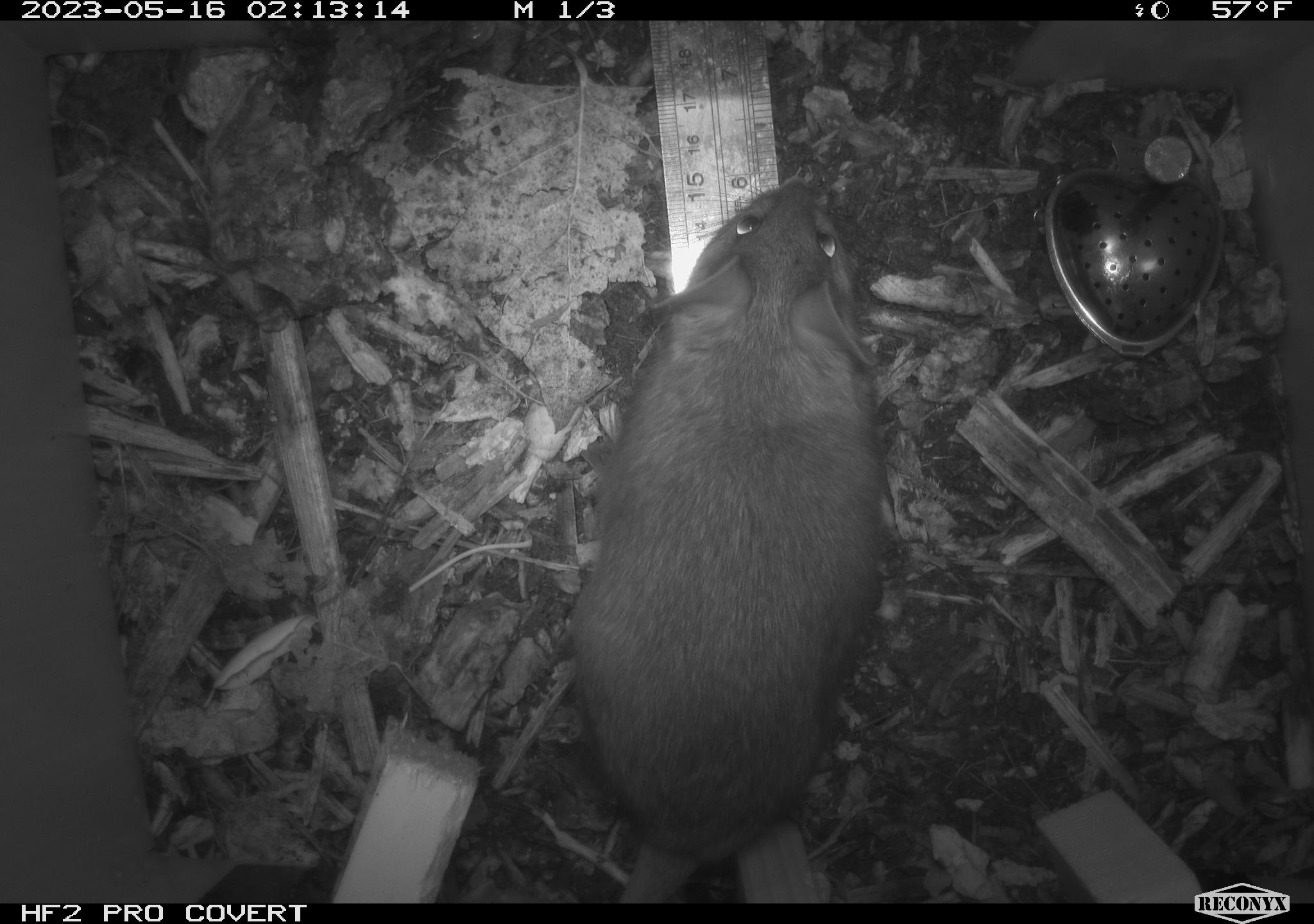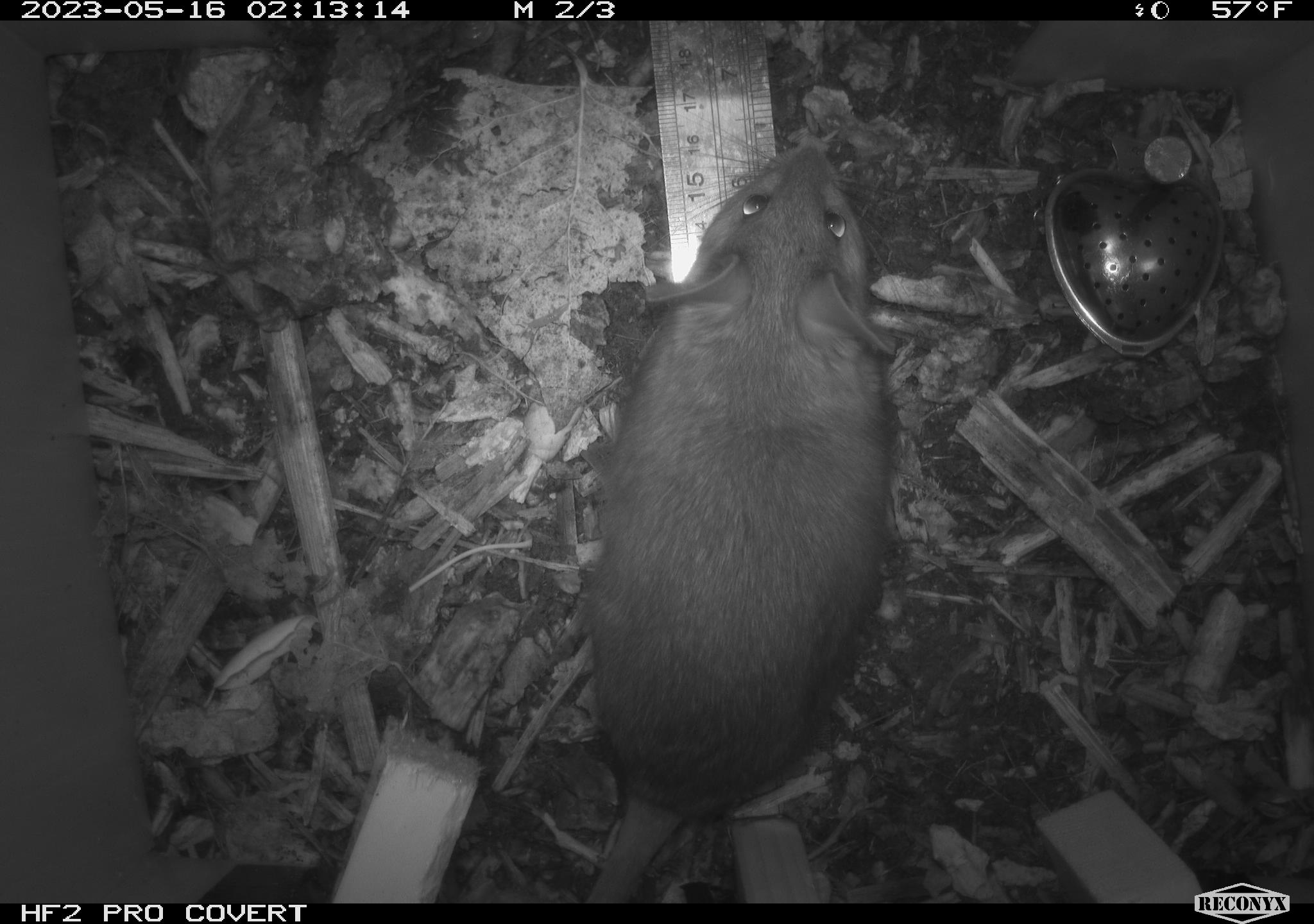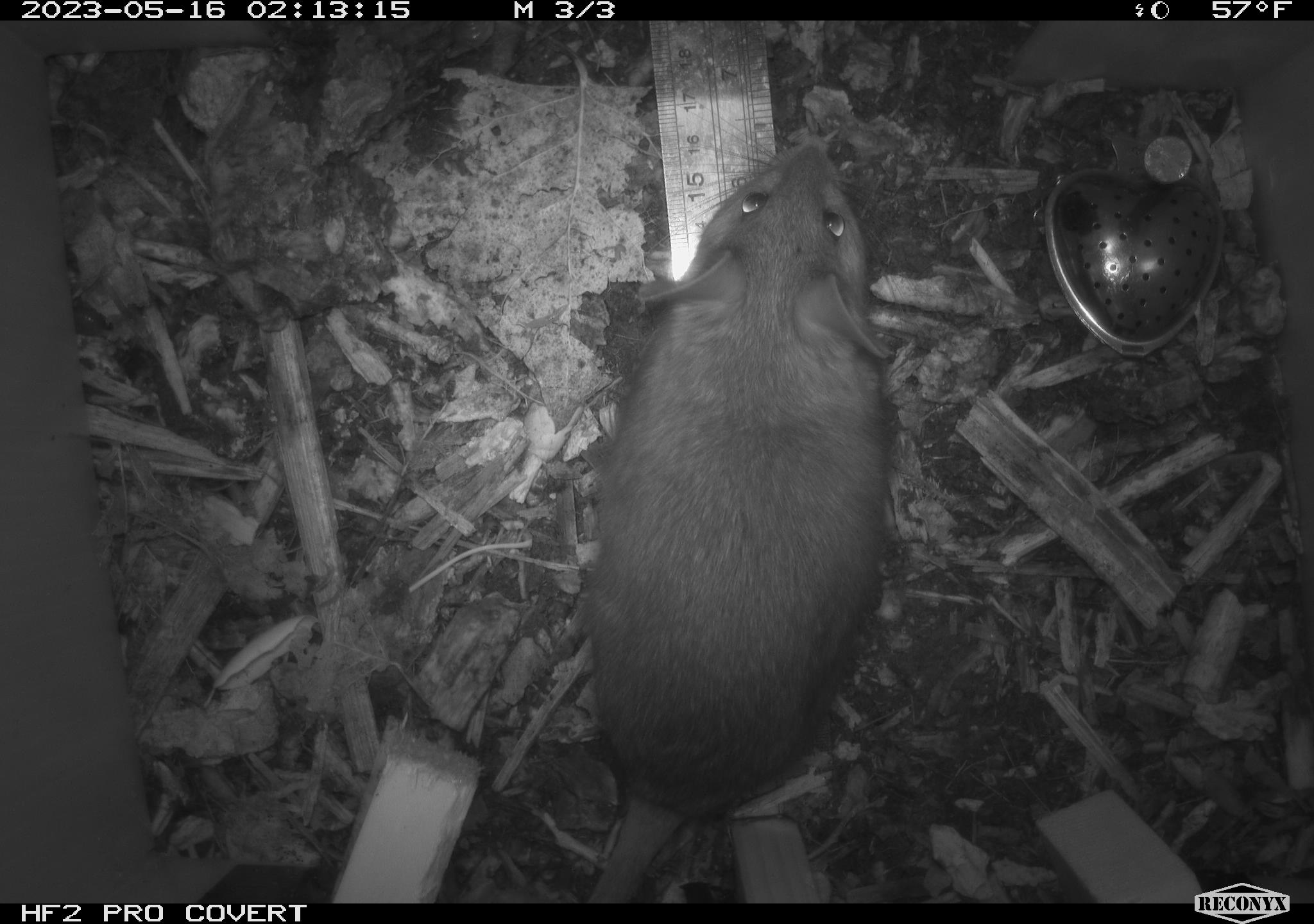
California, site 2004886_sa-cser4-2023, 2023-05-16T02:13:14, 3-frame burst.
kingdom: Animalia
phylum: Chordata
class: Mammalia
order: Rodentia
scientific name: Rodentia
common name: woodrat or rat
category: woodrat or rat species